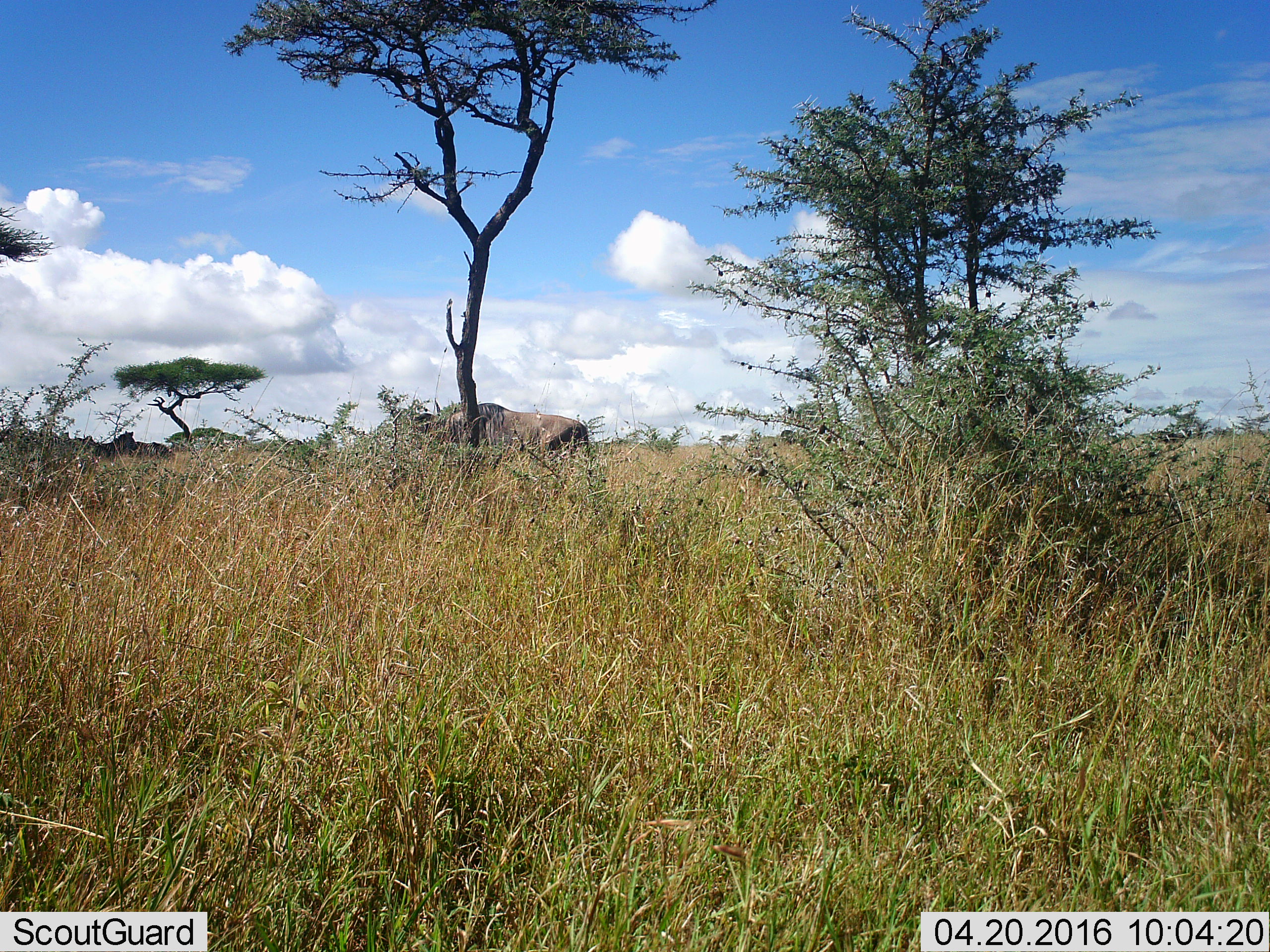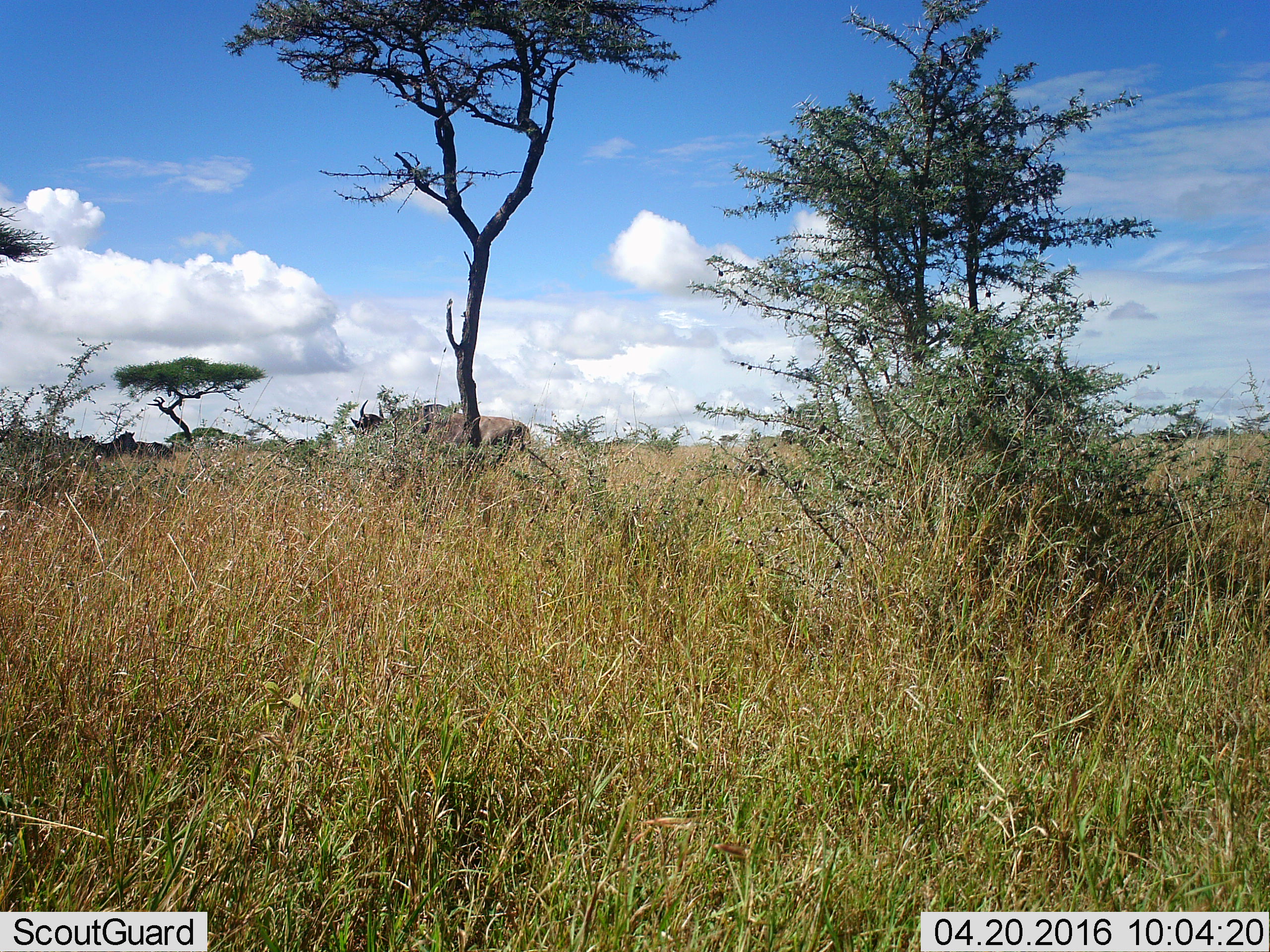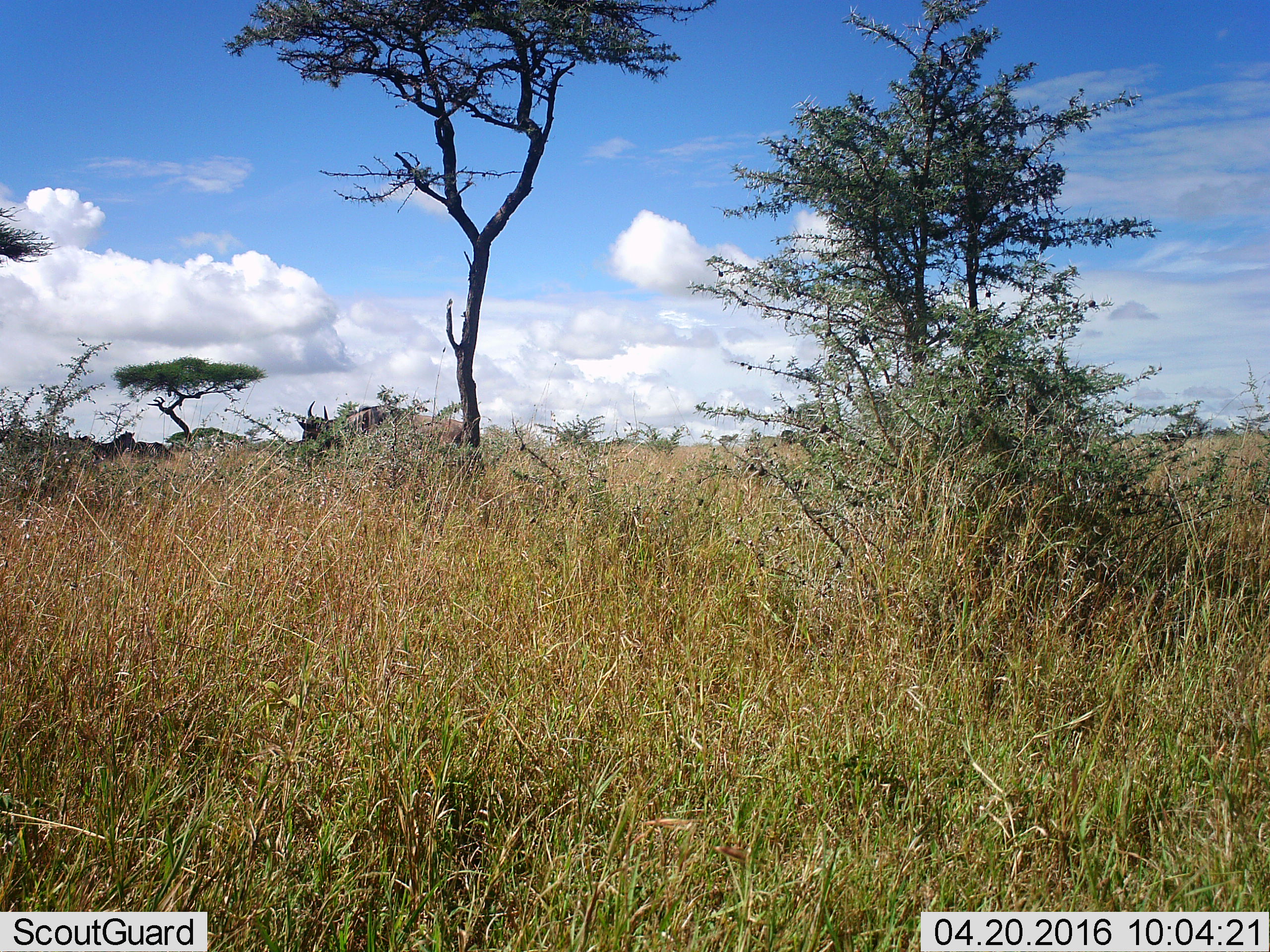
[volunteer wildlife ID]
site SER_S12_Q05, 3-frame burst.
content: unidentified animal